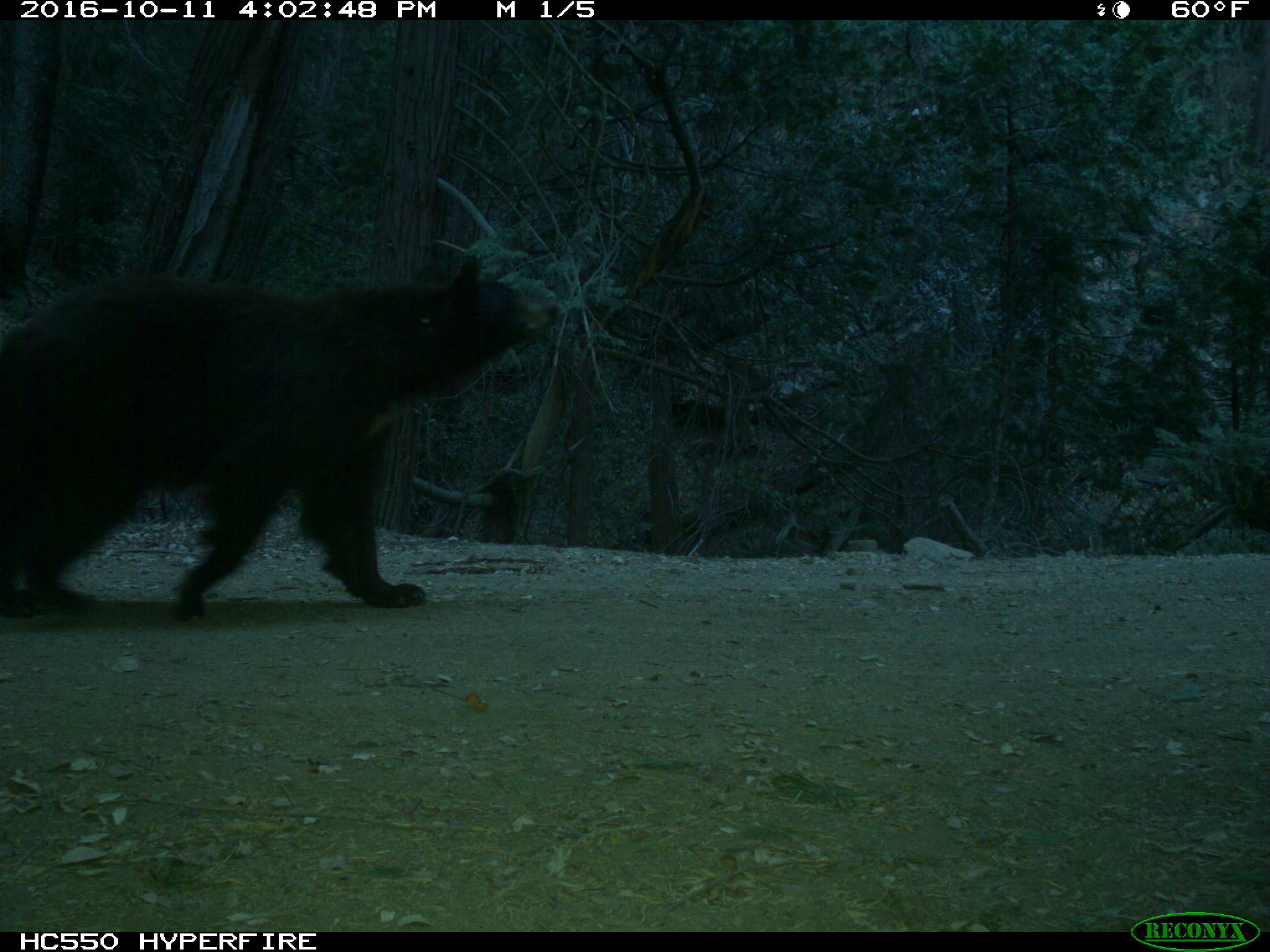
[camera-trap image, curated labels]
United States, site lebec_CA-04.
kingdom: Animalia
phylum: Chordata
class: Mammalia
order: Carnivora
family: Ursidae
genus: Ursus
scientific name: Ursus americanus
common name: american black bear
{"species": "Ursus americanus (american black bear)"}